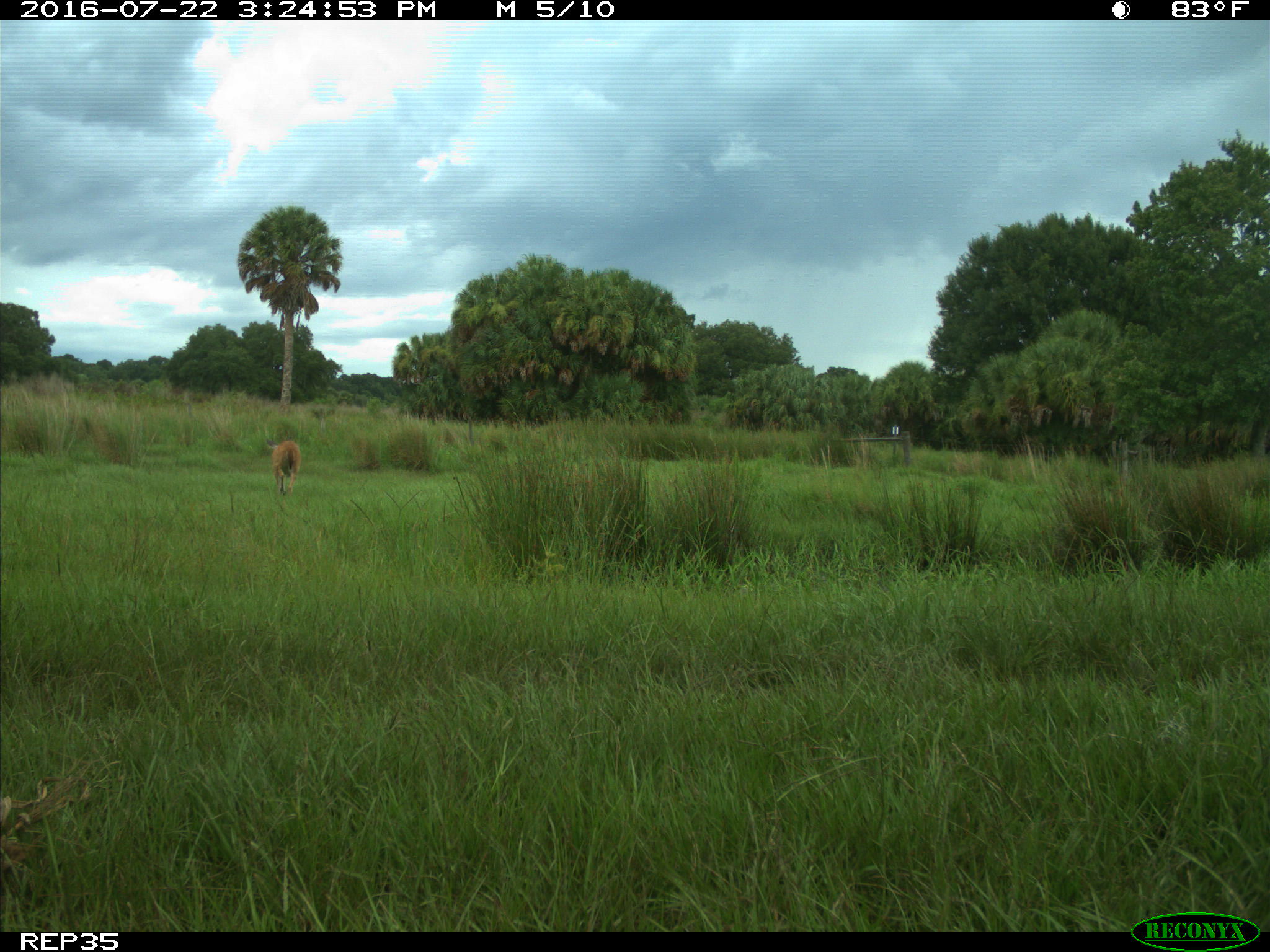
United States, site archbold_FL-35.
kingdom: Animalia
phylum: Chordata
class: Mammalia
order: Artiodactyla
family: Cervidae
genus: Odocoileus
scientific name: Odocoileus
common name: deer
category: unidentified deer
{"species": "unidentified deer (deer) (Odocoileus)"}